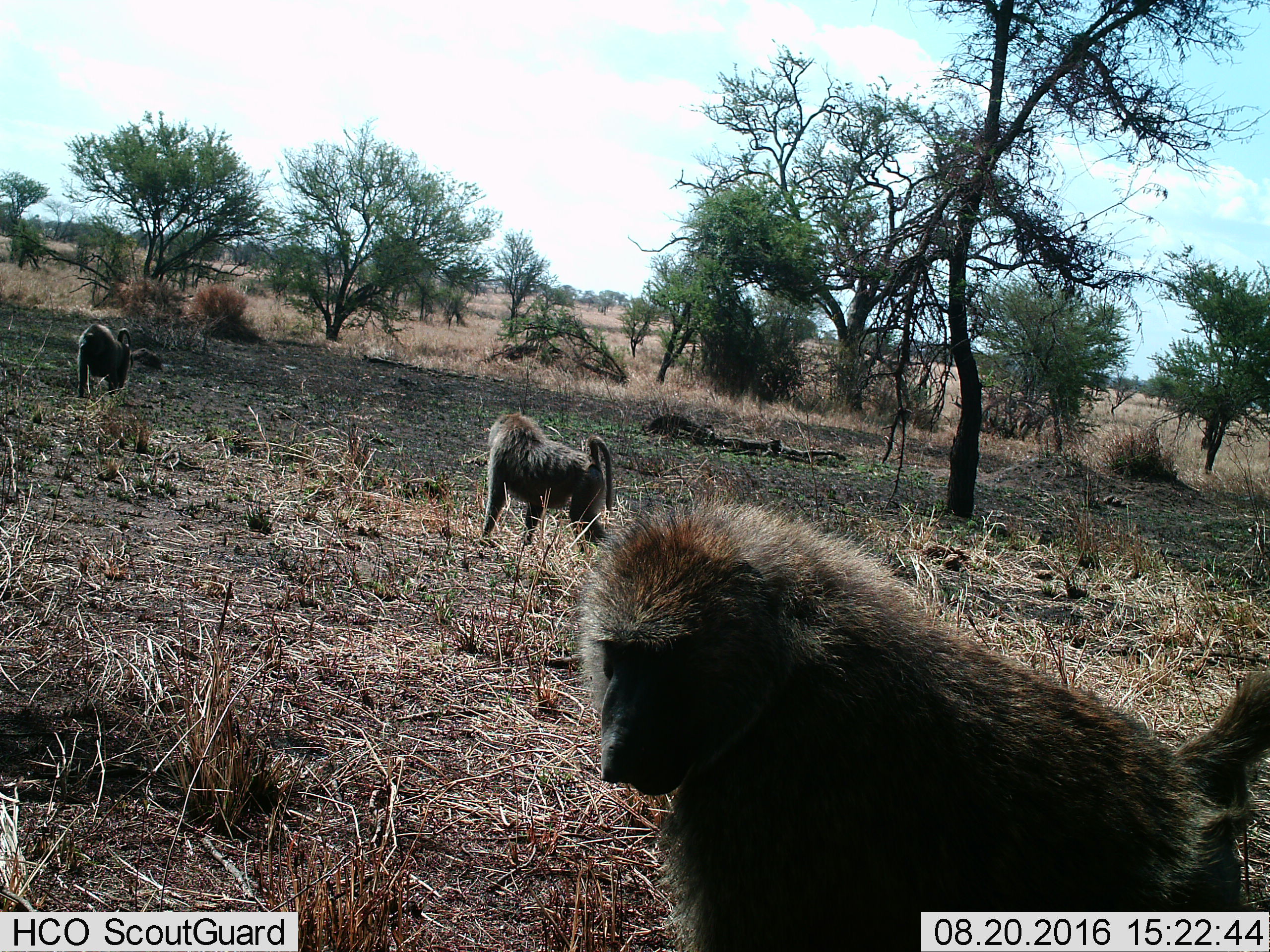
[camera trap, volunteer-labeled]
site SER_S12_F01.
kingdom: Animalia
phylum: Chordata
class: Mammalia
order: Primates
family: Cercopithecidae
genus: Papio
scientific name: Papio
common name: baboon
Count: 3.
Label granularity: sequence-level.